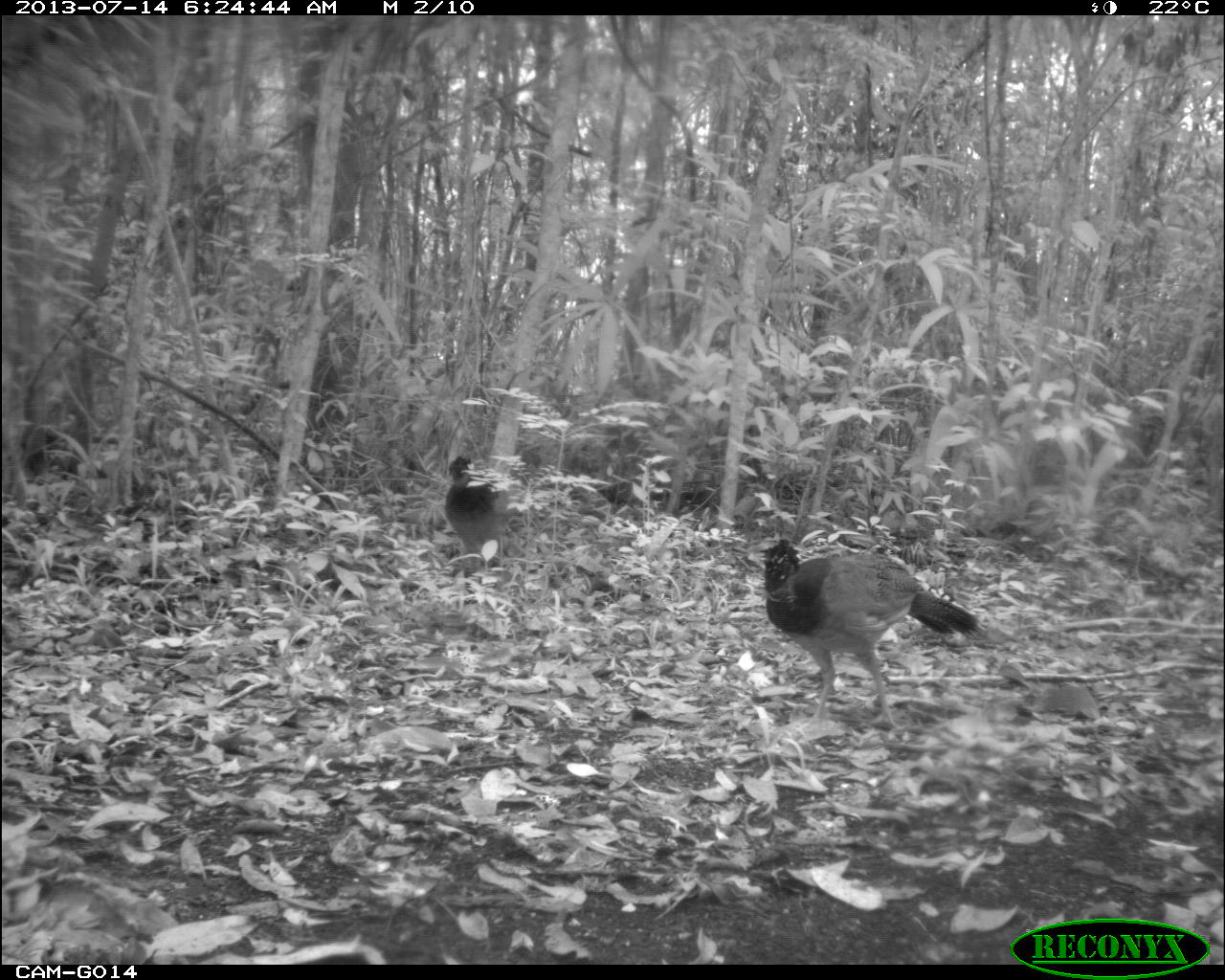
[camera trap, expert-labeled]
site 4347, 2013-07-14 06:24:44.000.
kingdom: Animalia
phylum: Chordata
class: Aves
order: Galliformes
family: Cracidae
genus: Crax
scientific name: Crax rubra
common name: great curassow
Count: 2.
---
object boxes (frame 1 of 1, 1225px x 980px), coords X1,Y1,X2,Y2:
crax rubra: 759,538,985,730; 444,455,522,569